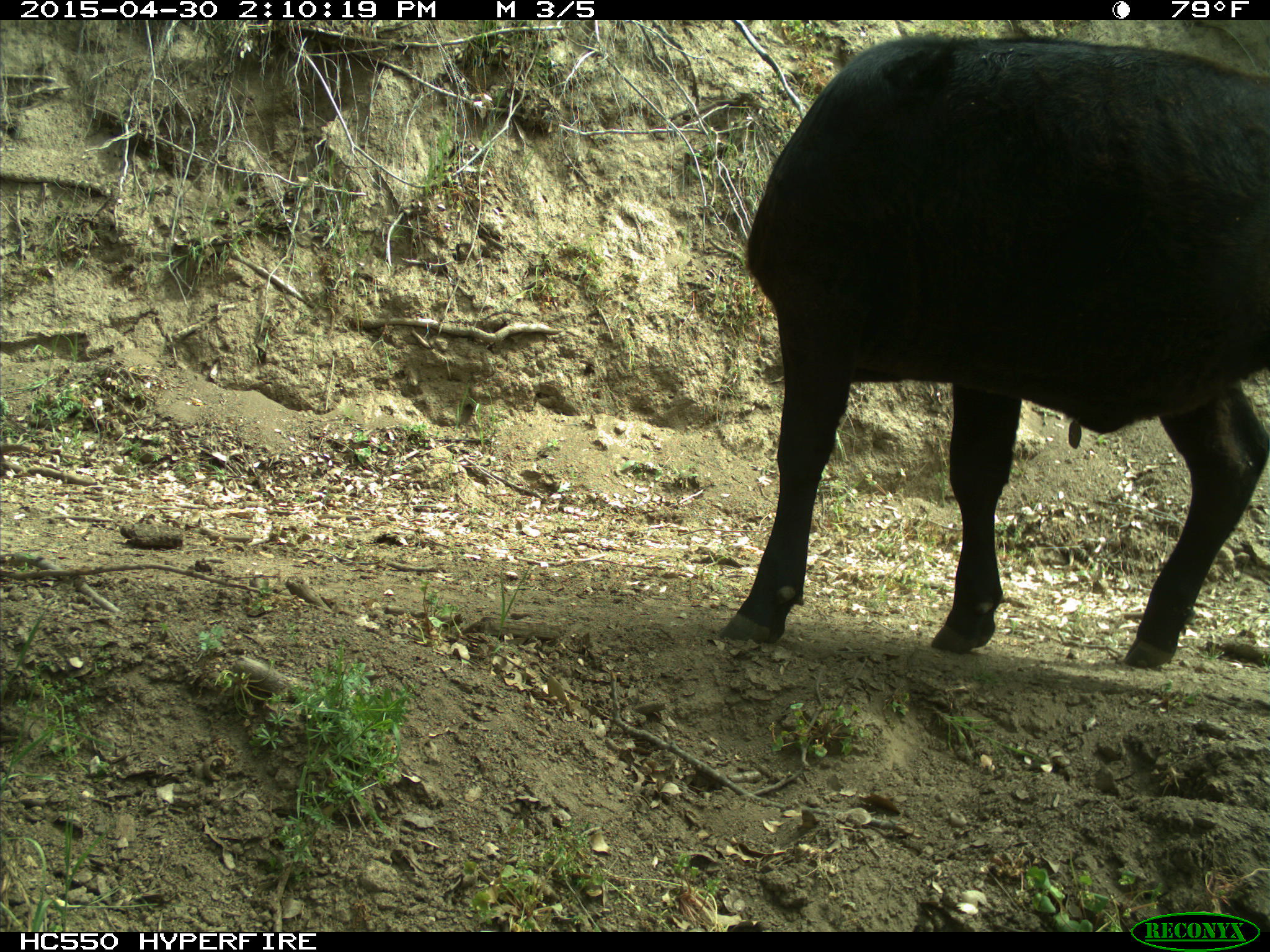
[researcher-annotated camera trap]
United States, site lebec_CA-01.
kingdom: Animalia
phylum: Chordata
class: Mammalia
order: Artiodactyla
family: Bovidae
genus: Bos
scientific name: Bos taurus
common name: domestic cow